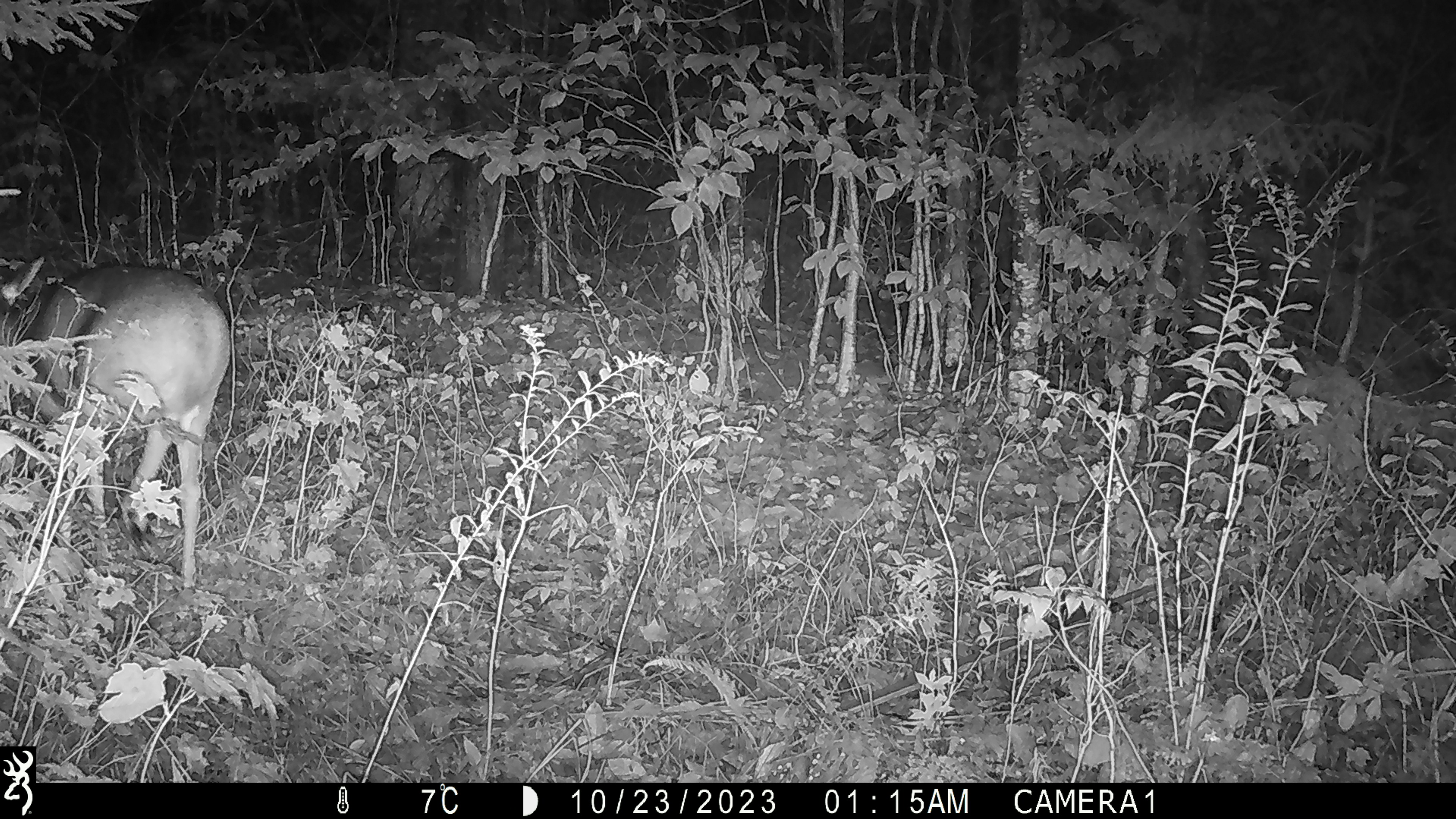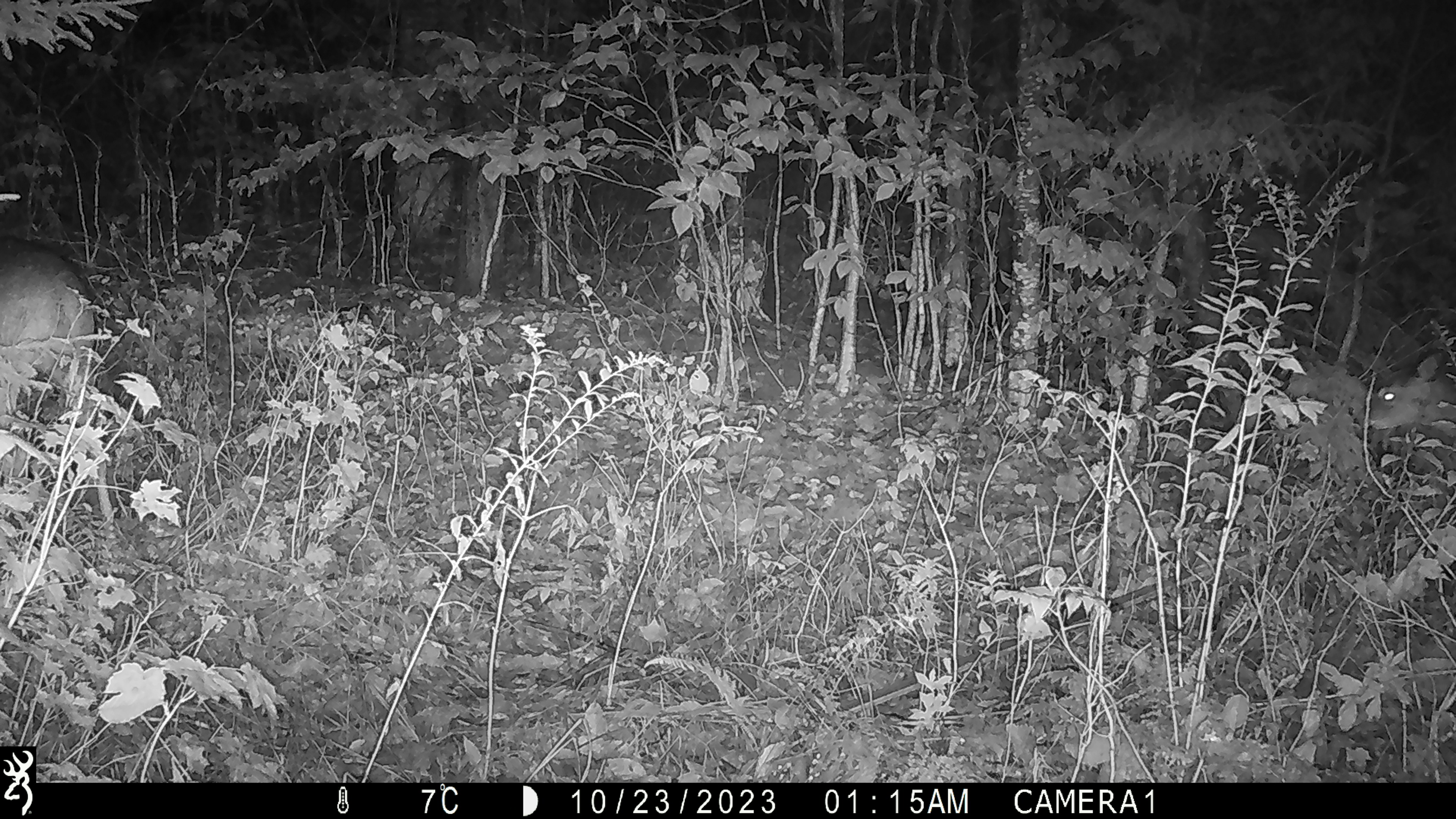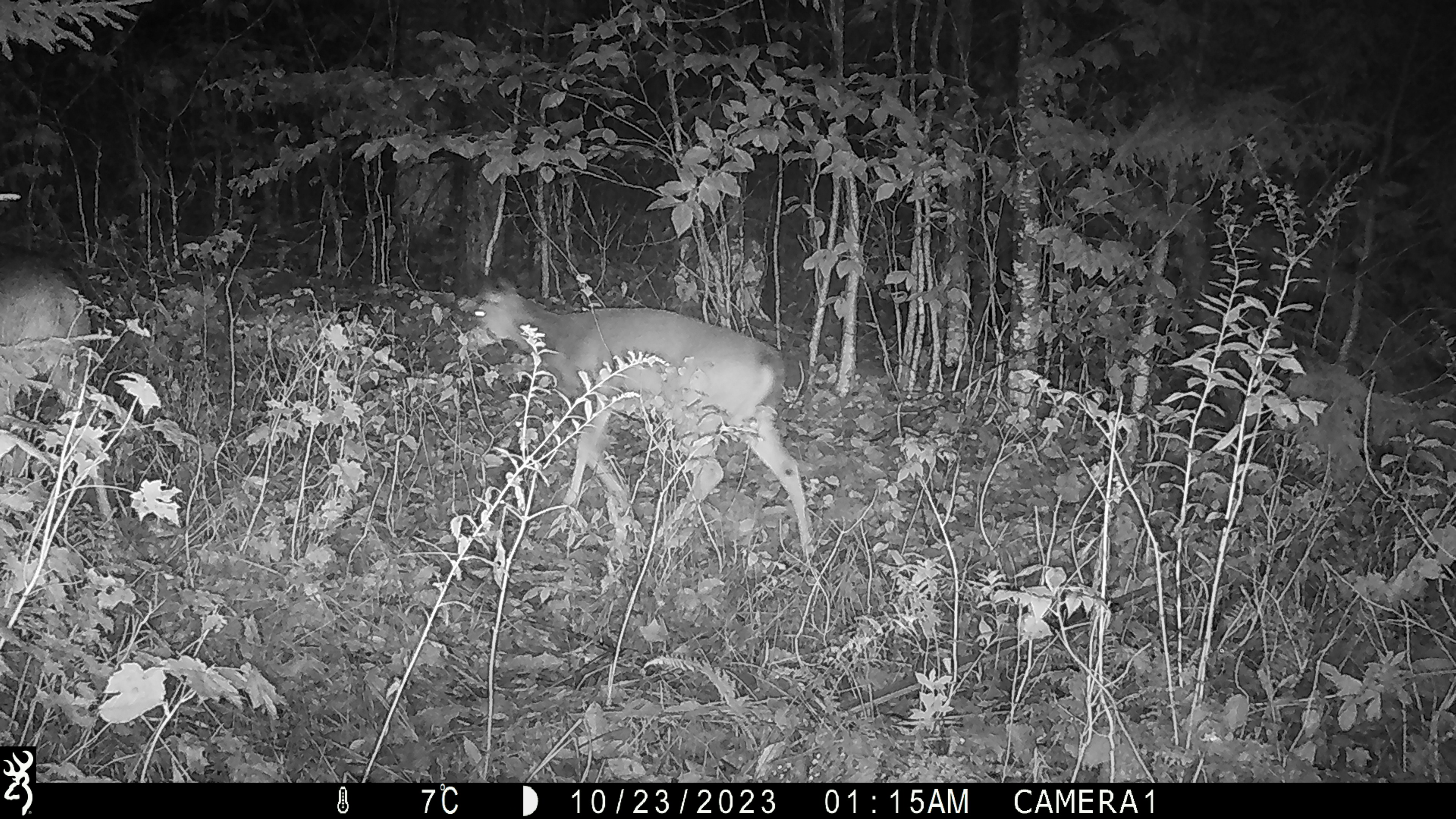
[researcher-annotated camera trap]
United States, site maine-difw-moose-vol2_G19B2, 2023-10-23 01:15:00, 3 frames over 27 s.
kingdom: Animalia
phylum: Chordata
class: Mammalia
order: Artiodactyla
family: Cervidae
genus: Odocoileus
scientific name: Odocoileus virginianus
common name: white-tailed deer